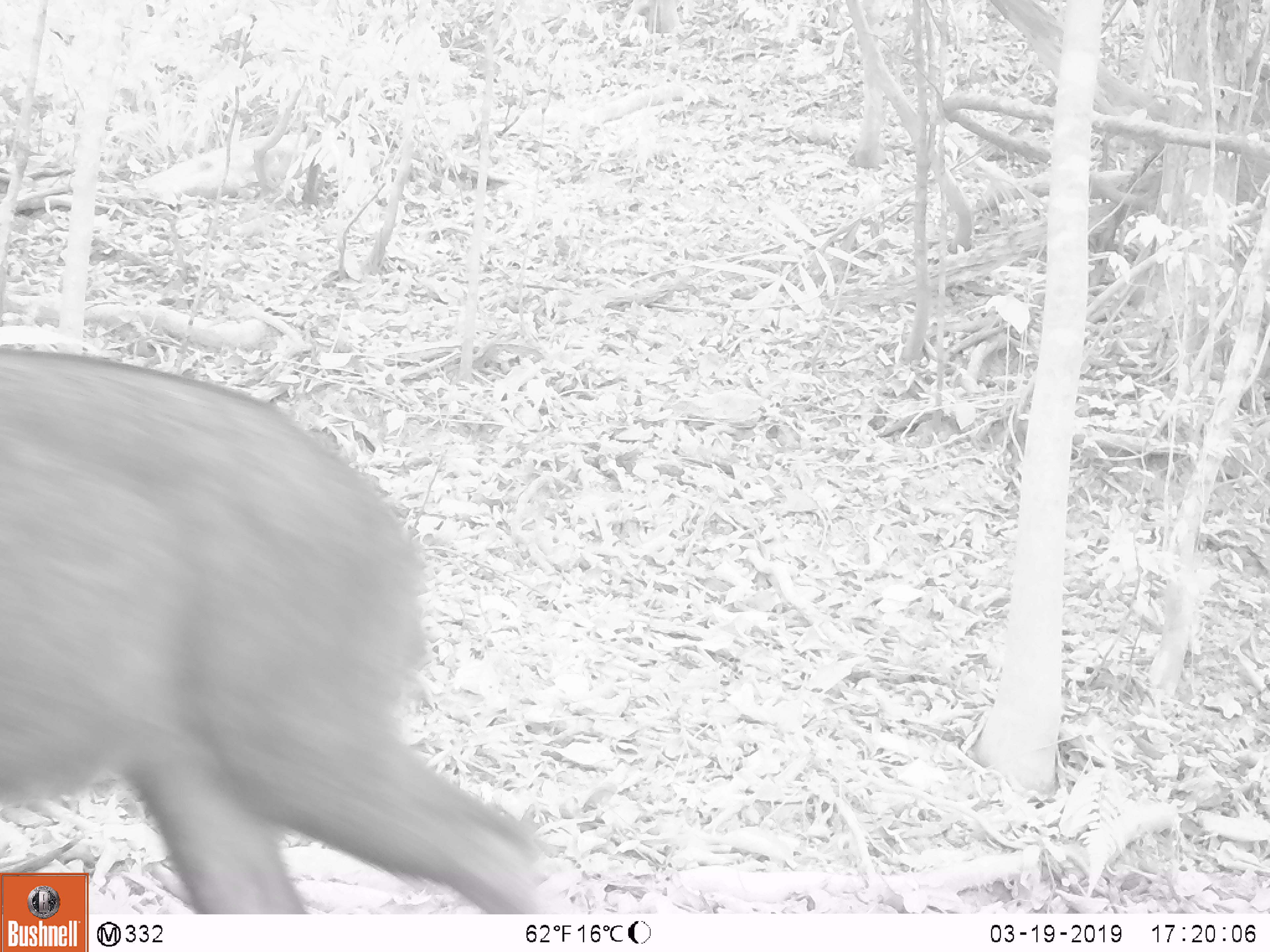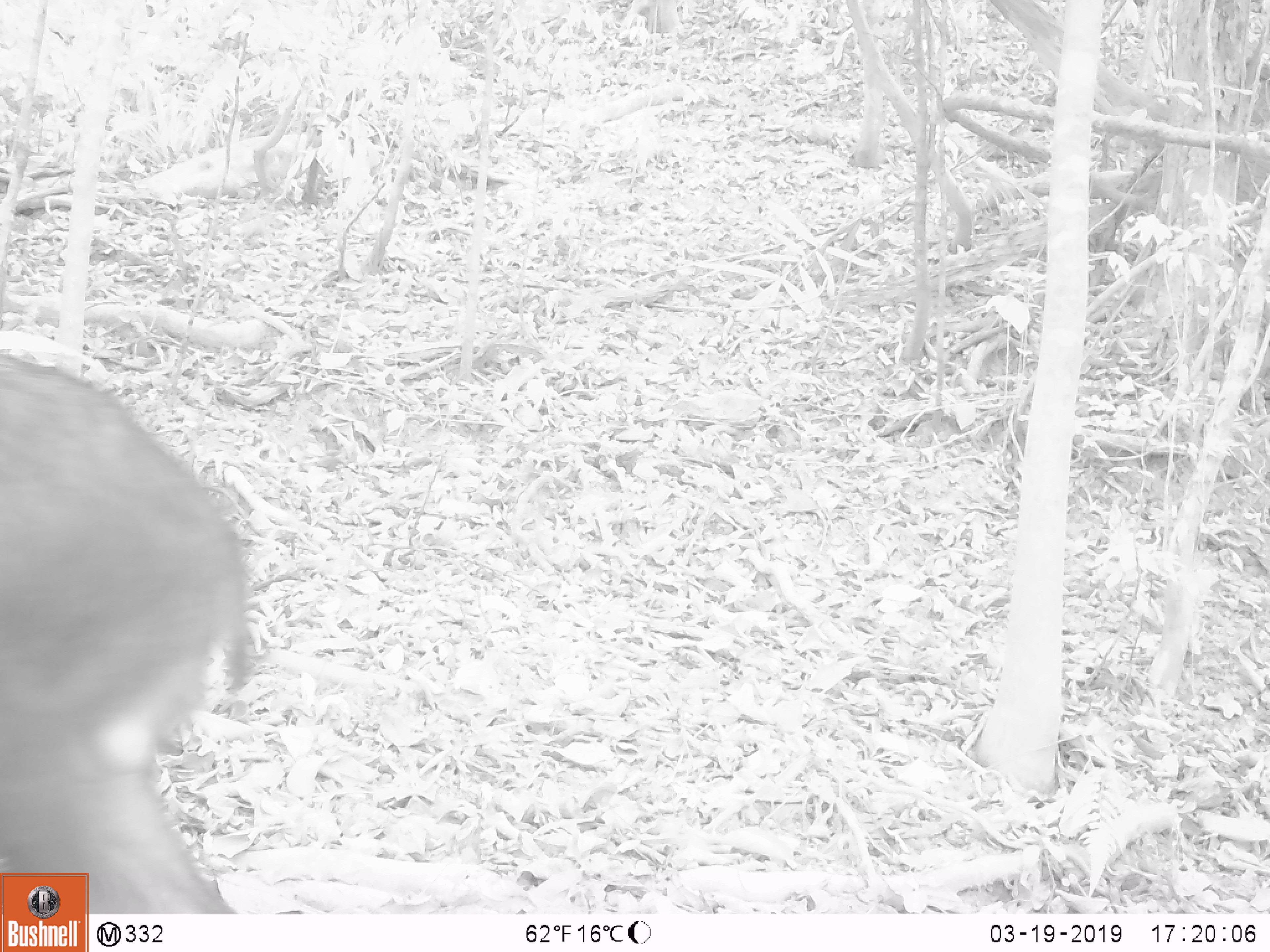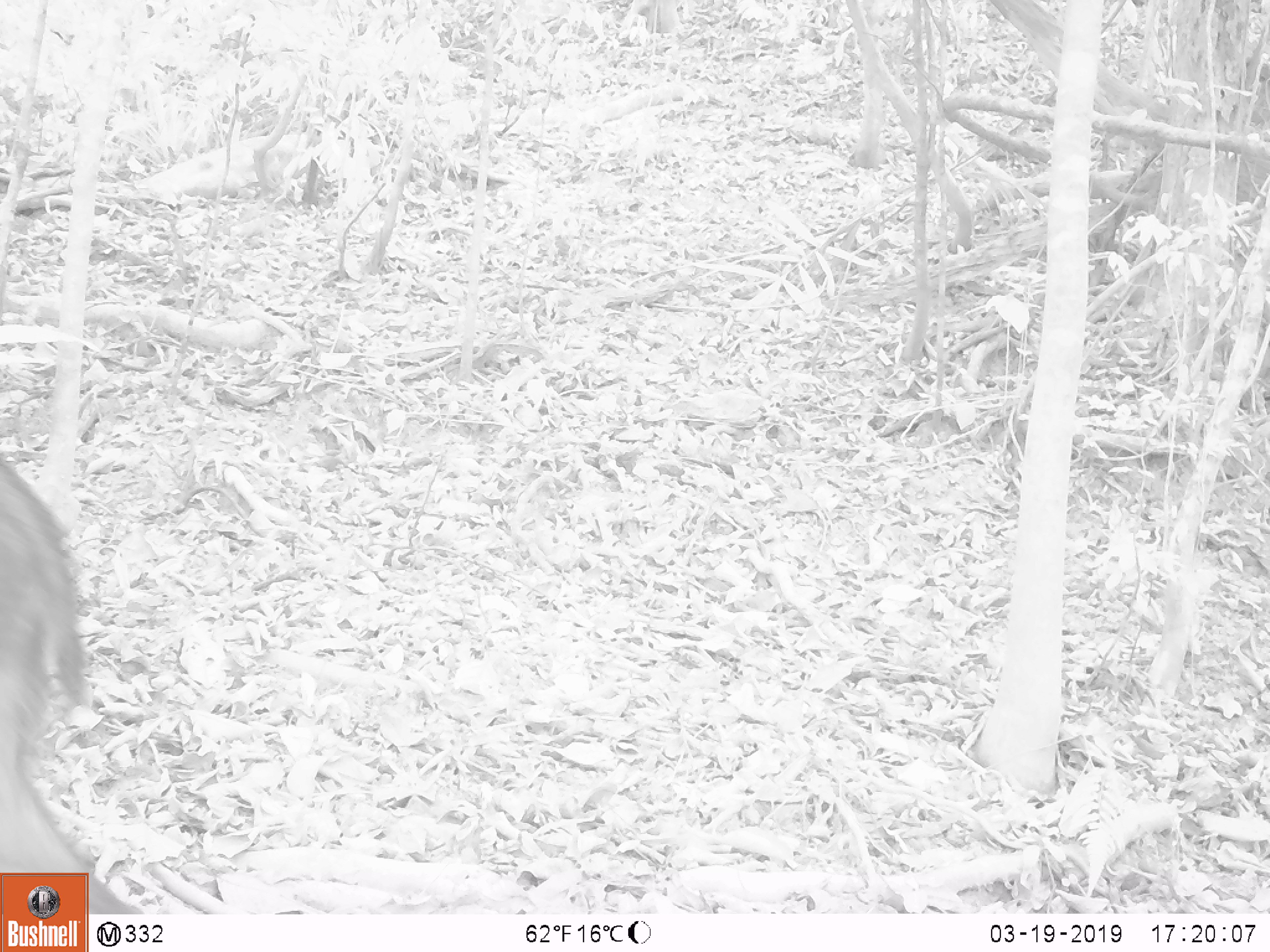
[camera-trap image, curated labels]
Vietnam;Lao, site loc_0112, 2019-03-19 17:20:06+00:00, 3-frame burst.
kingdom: Animalia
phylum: Chordata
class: Mammalia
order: Artiodactyla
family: Bovidae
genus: Capricornis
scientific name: Capricornis sumatraensis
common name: chinese serow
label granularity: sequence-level